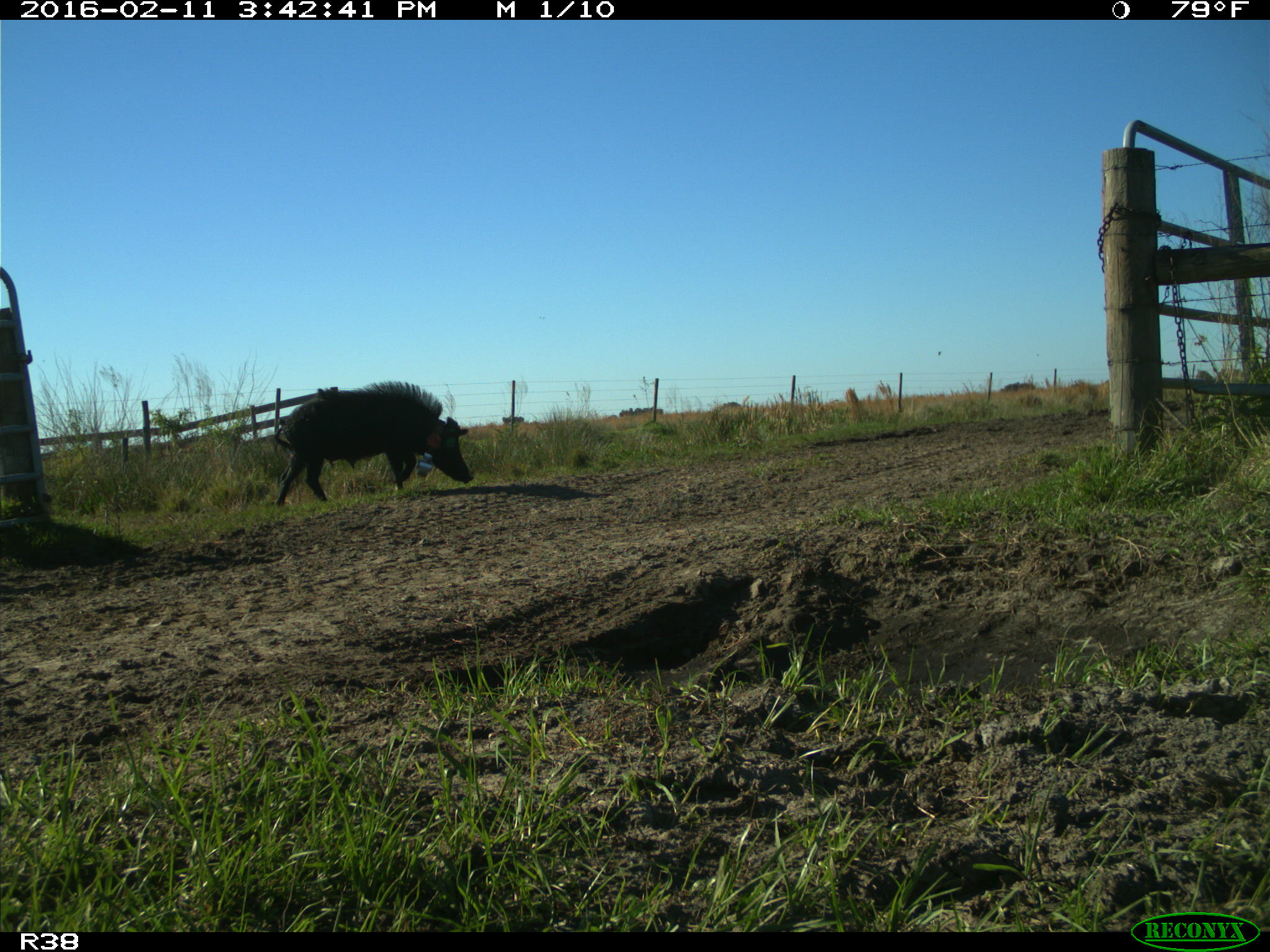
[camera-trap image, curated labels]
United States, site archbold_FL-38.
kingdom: Animalia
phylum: Chordata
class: Mammalia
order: Artiodactyla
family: Suidae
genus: Sus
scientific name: Sus scrofa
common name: wild boar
Sus scrofa (wild boar).